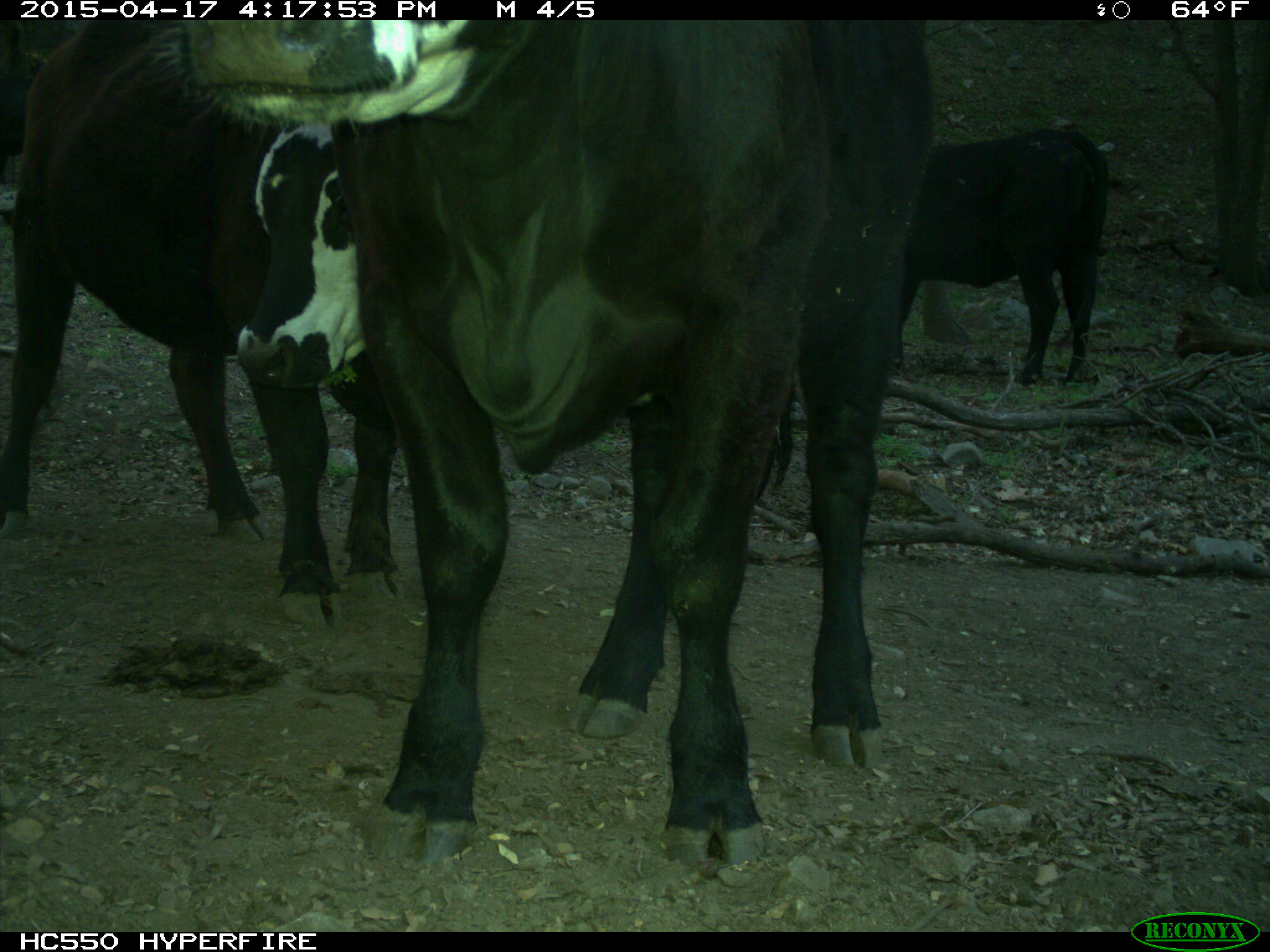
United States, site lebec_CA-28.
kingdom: Animalia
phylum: Chordata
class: Mammalia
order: Artiodactyla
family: Bovidae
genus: Bos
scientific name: Bos taurus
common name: domestic cow